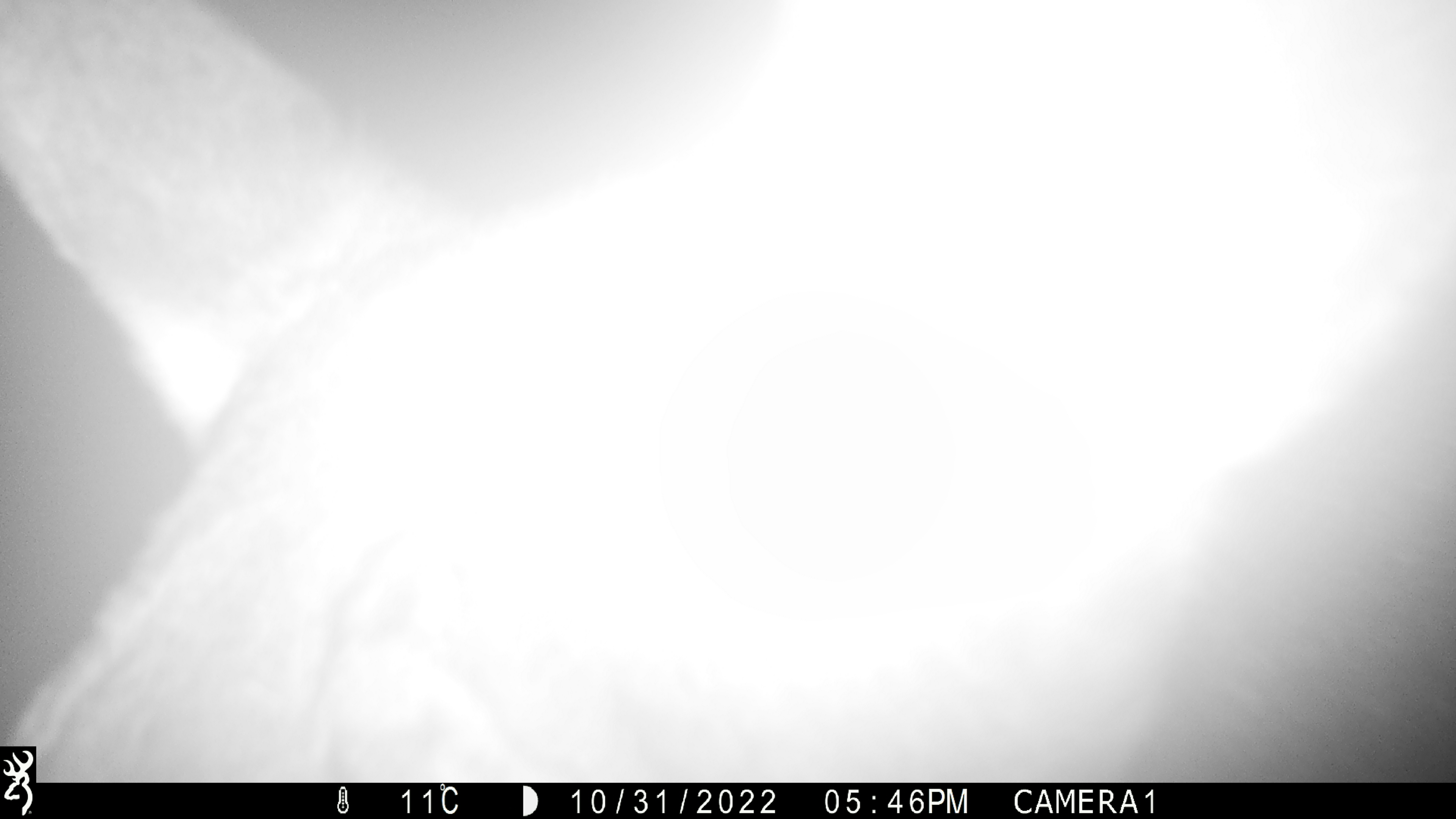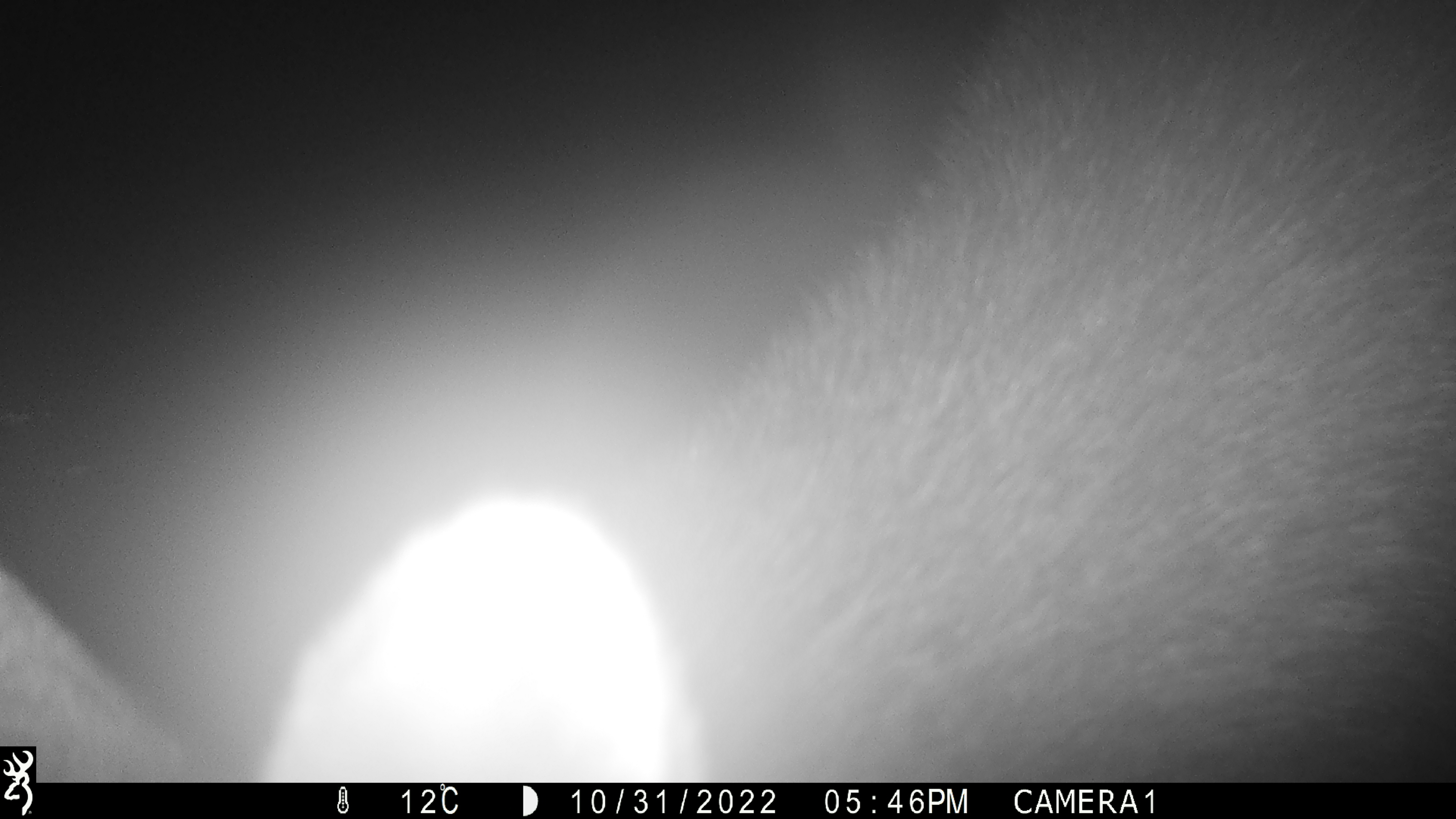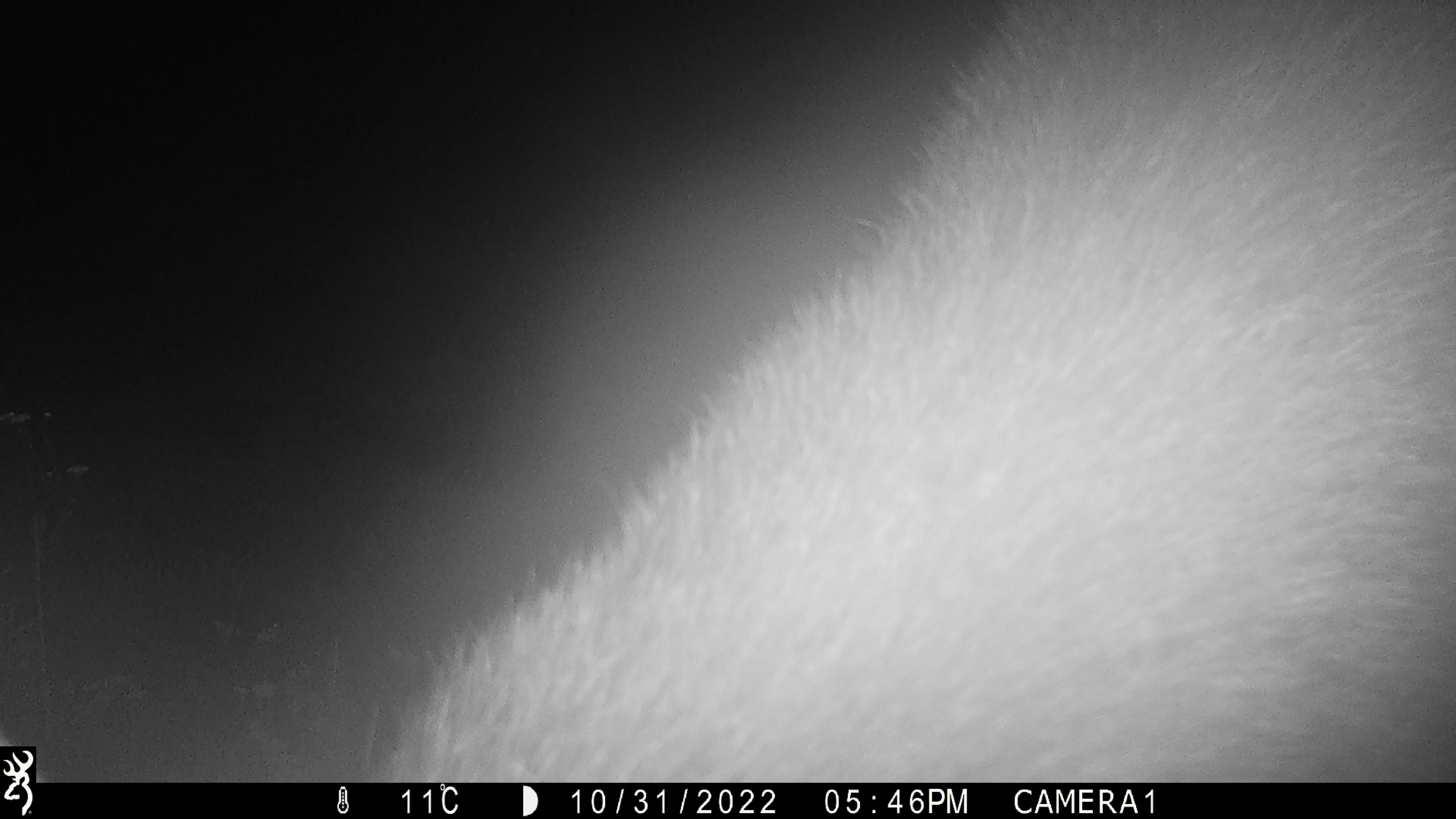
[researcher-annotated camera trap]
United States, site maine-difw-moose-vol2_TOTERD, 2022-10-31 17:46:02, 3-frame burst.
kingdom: Animalia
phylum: Chordata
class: Mammalia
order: Artiodactyla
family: Cervidae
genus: Alces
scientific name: Alces alces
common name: moose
Moose (Alces alces).